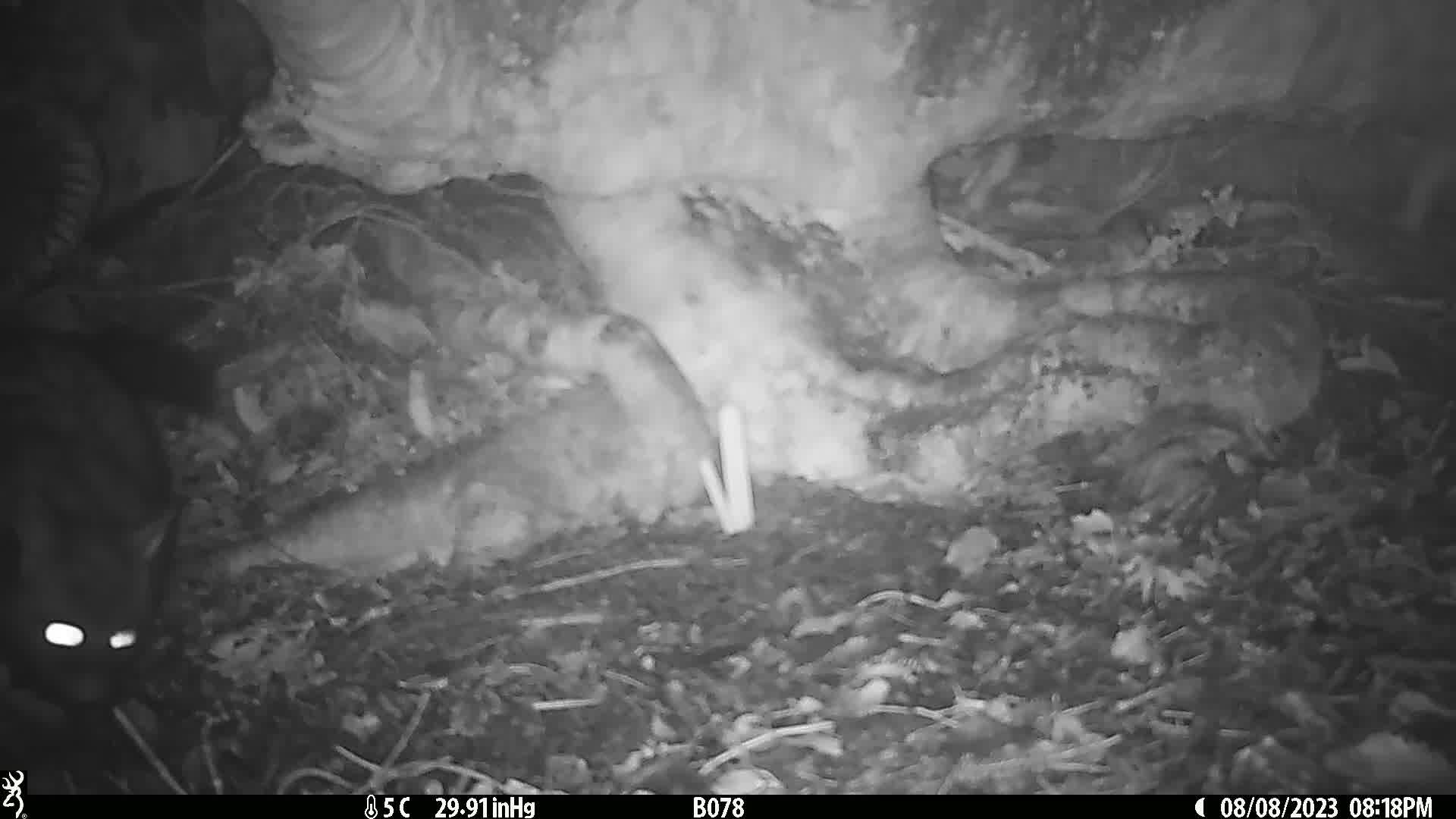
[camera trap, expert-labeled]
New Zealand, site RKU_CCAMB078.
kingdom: Animalia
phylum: Chordata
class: Mammalia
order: Diprotodontia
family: Phalangeridae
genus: Trichosurus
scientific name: Trichosurus vulpecula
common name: common brushtail possum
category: possum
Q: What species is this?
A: Possum (common brushtail possum) (Trichosurus vulpecula).